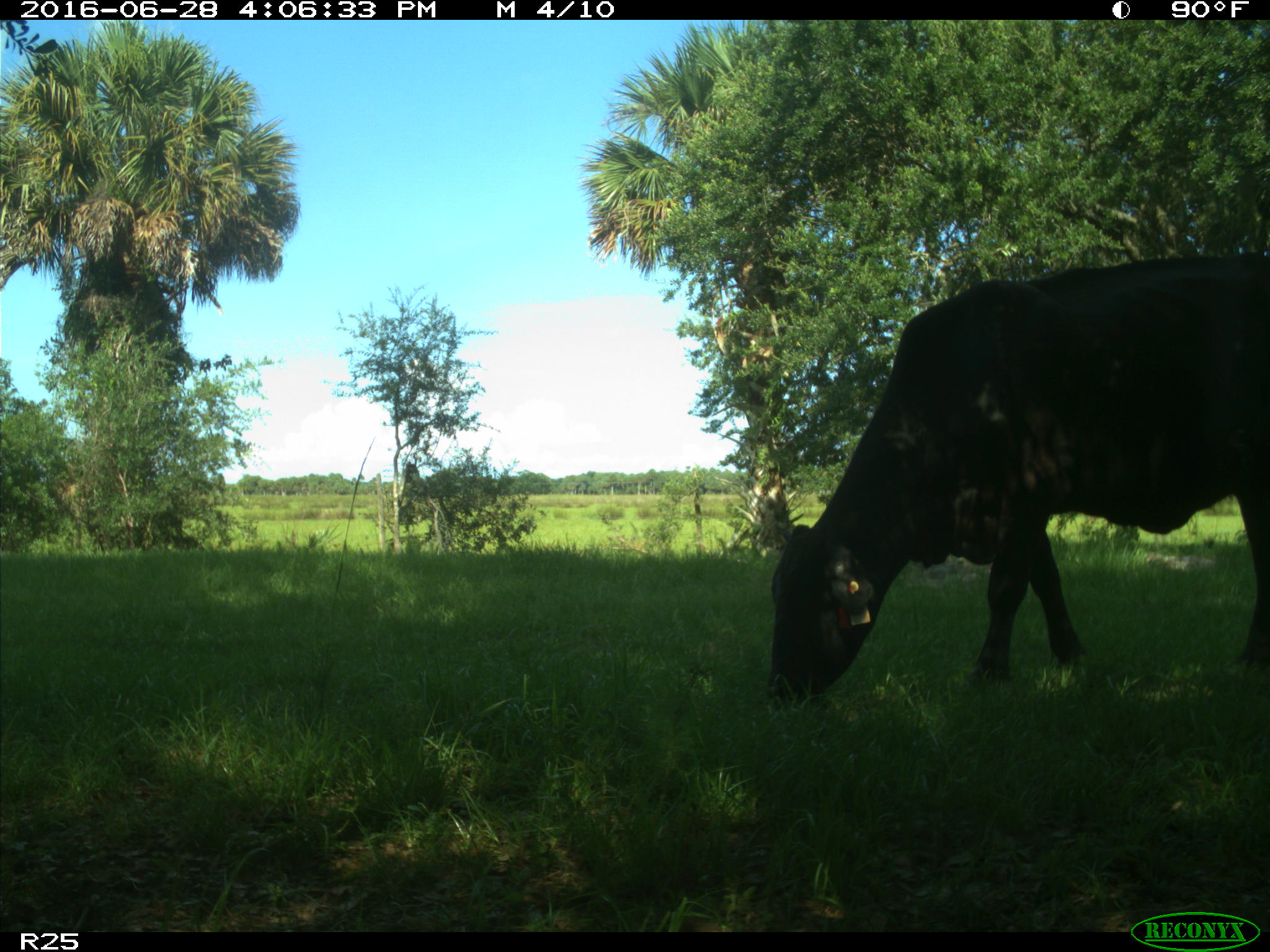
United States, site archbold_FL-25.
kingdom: Animalia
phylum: Chordata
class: Mammalia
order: Artiodactyla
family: Bovidae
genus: Bos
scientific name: Bos taurus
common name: domestic cow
Bos taurus (domestic cow).